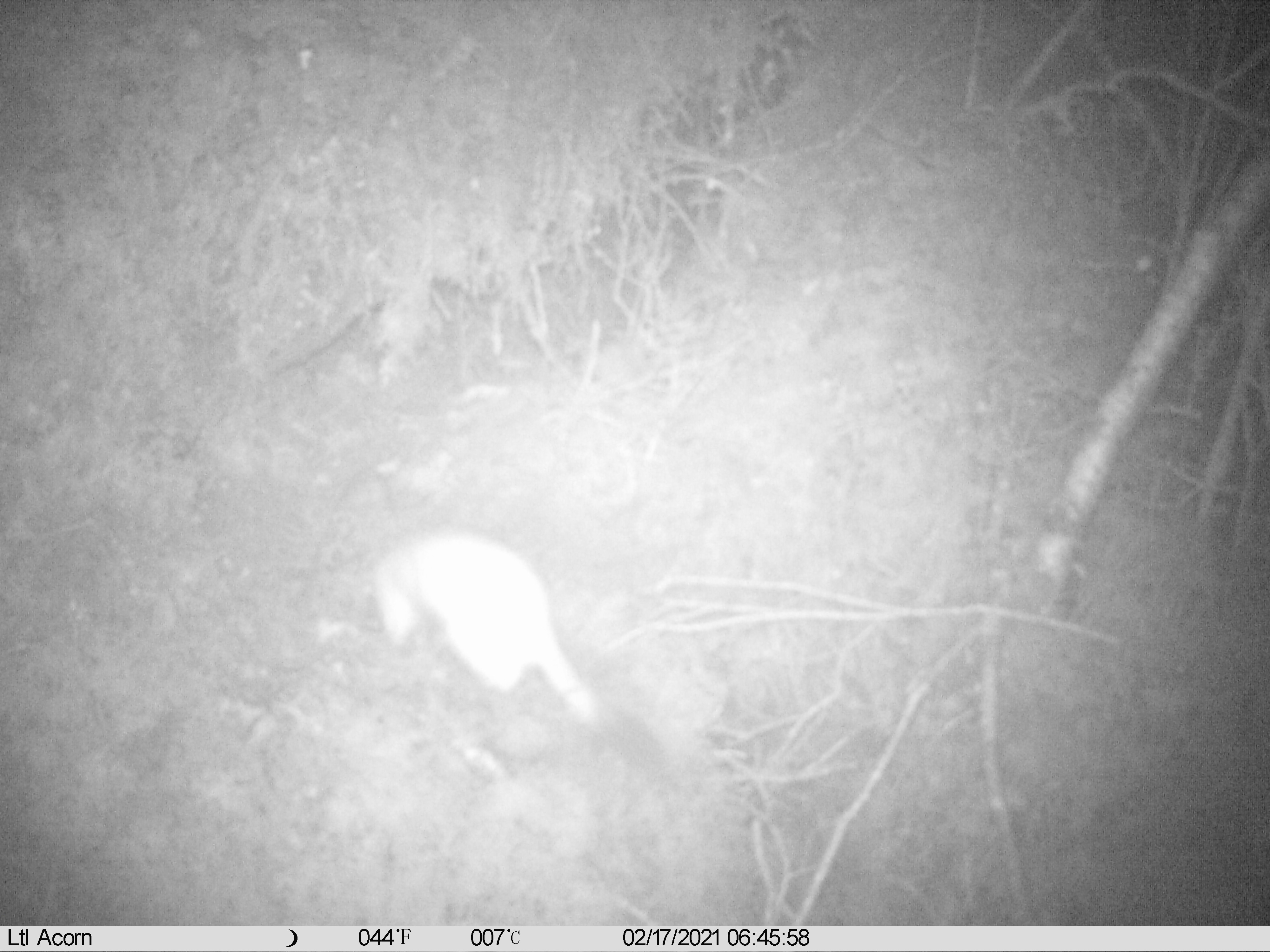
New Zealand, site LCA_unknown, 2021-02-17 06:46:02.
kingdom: Animalia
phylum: Chordata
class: Mammalia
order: Carnivora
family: Mustelidae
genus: Mustela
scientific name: Mustela erminea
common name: stoat